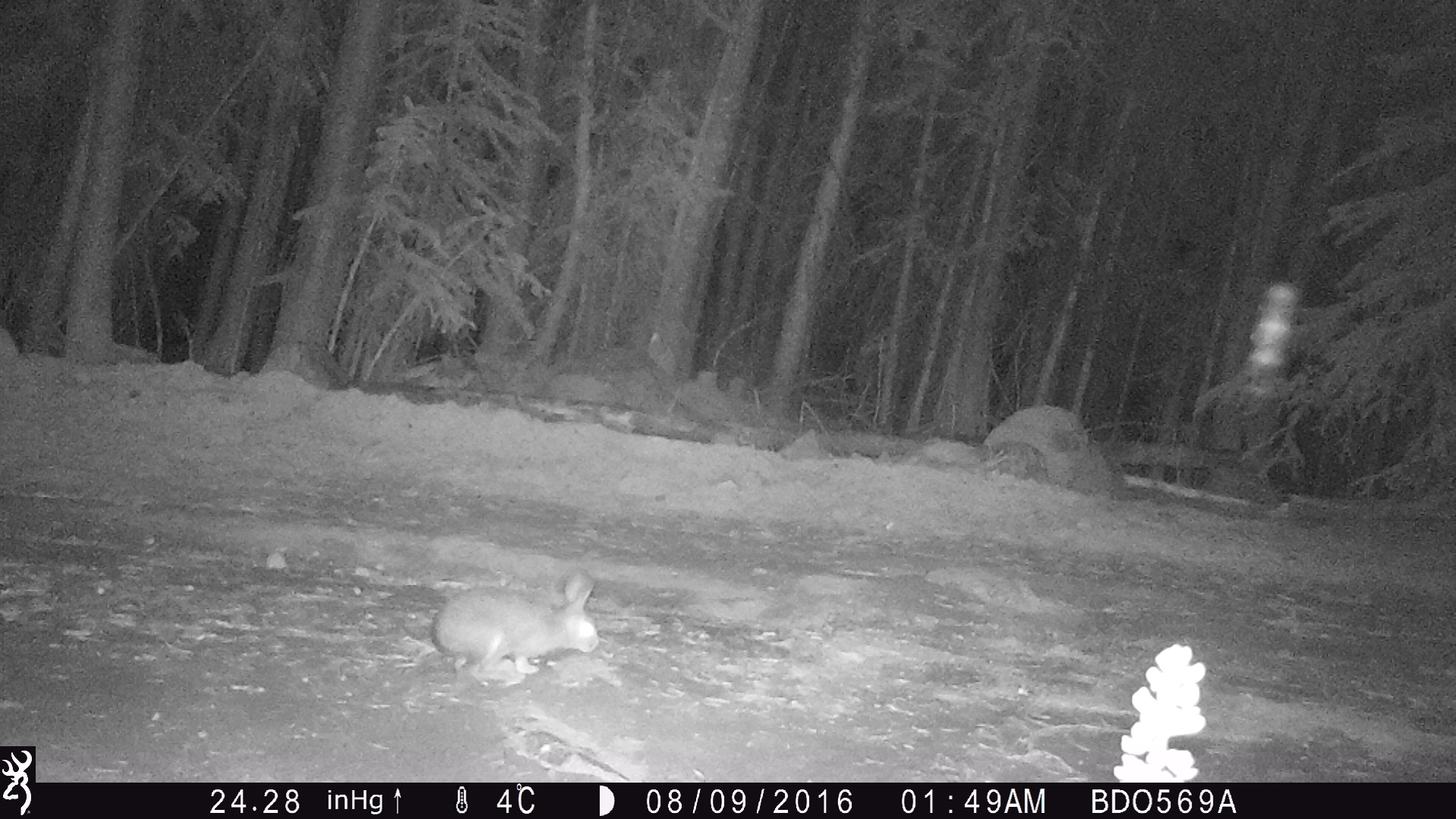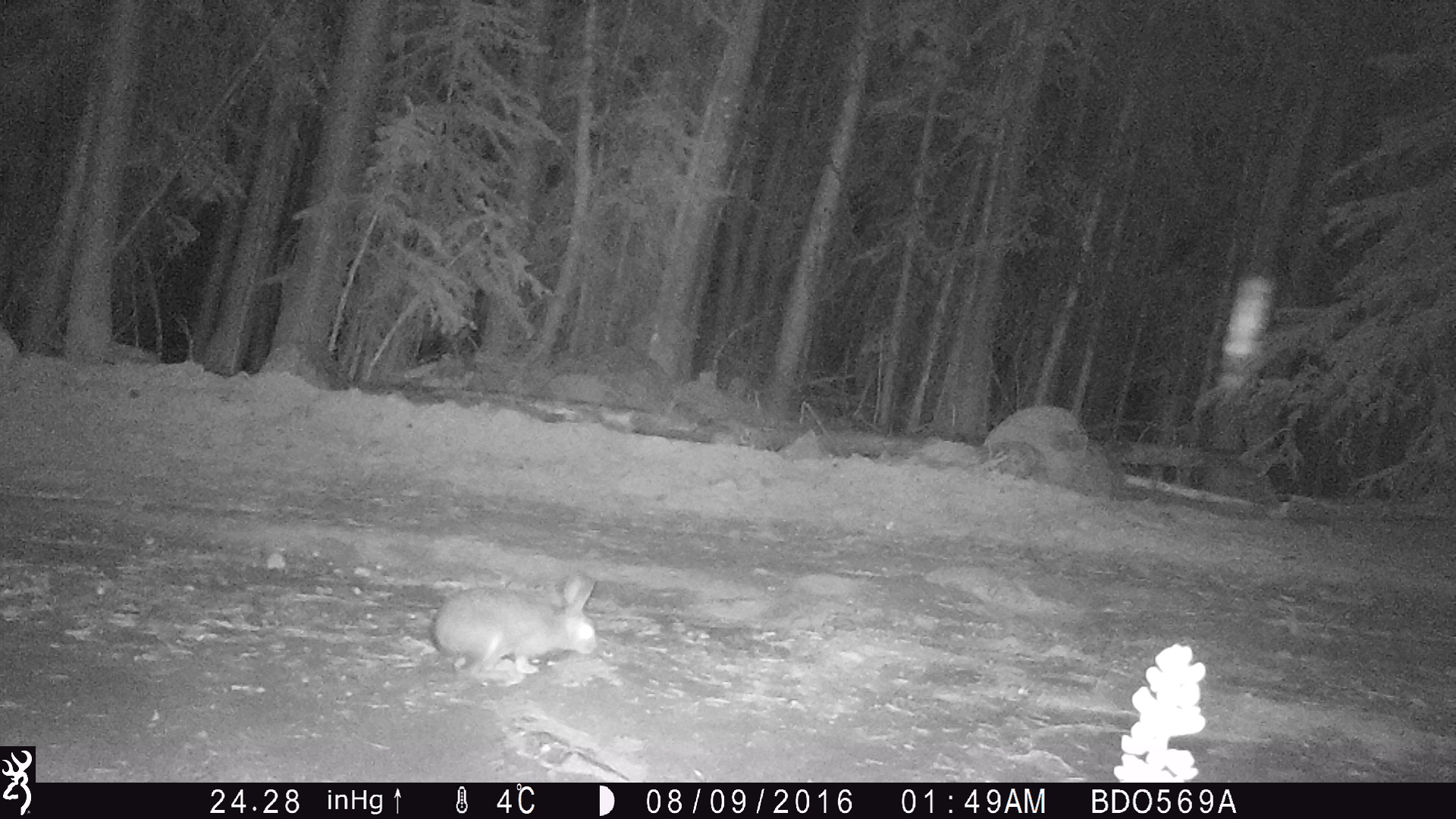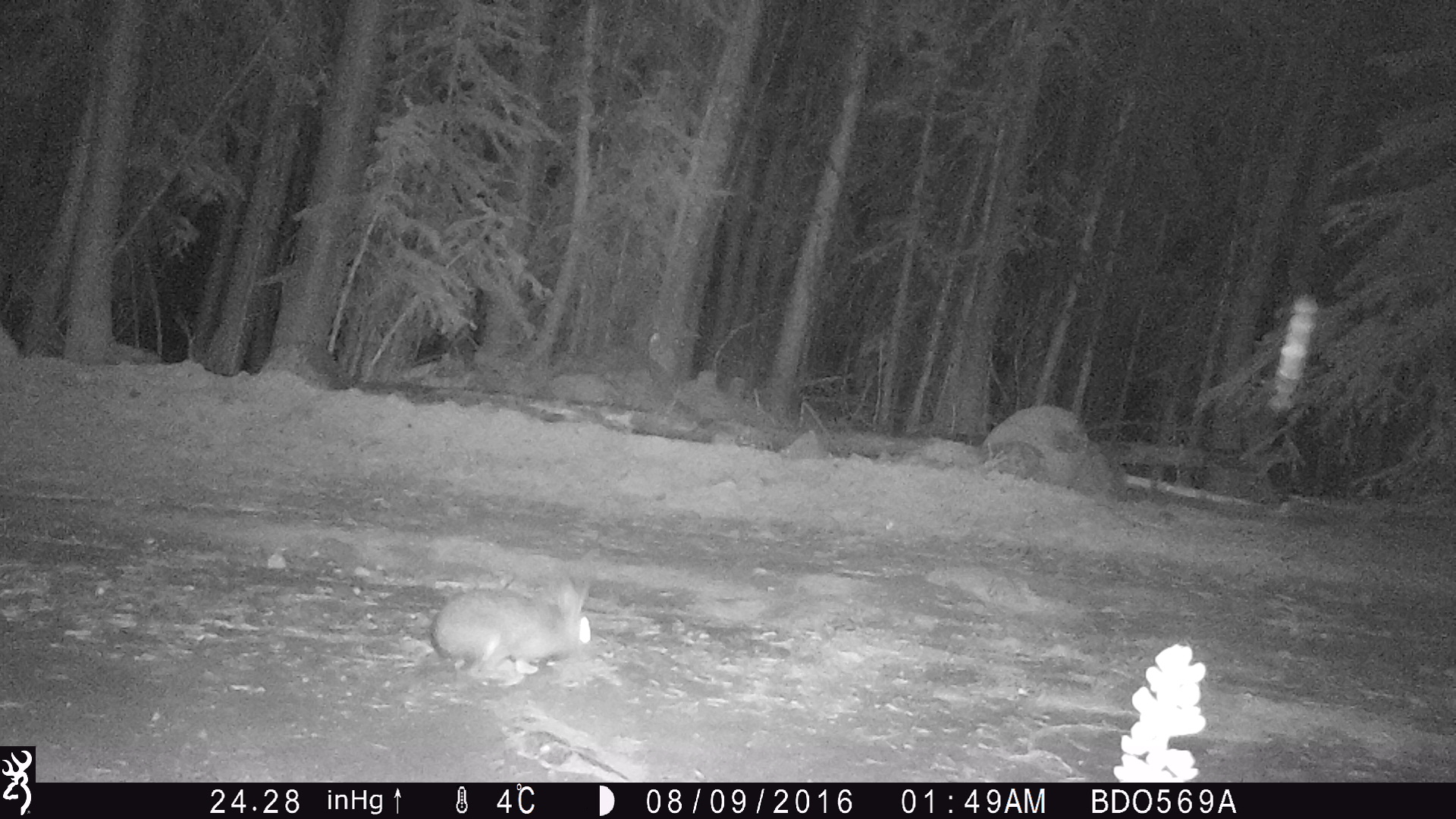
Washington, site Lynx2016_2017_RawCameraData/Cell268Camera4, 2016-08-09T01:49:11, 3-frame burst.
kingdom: Animalia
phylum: Chordata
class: Mammalia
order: Lagomorpha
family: Leporidae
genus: Lepus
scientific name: Lepus americanus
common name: snowshoe hare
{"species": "Lepus americanus (snowshoe hare)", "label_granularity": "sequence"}